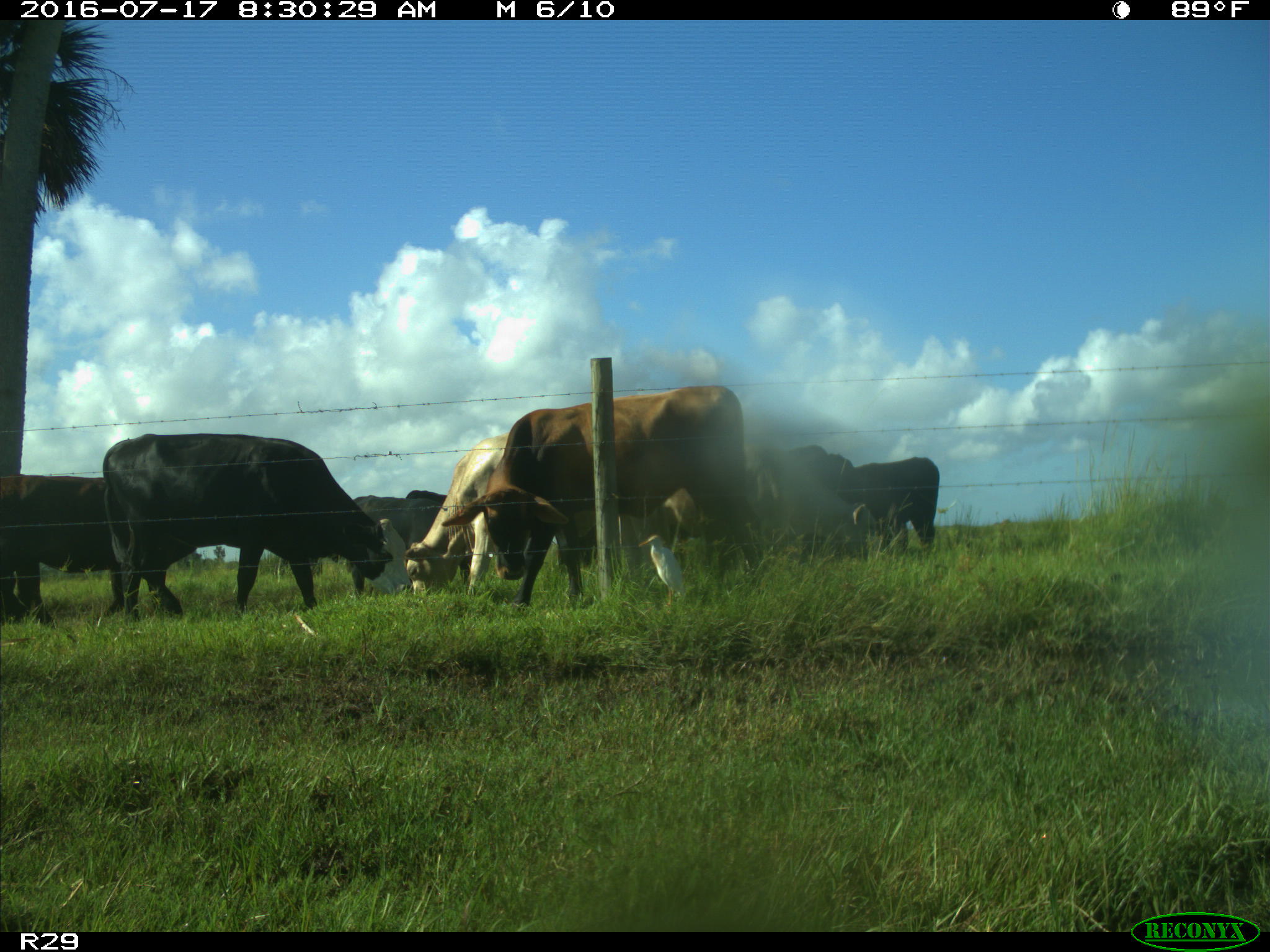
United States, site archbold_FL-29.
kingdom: Animalia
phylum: Chordata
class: Mammalia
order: Artiodactyla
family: Bovidae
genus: Bos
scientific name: Bos taurus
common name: domestic cow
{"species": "Bos taurus (domestic cow)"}